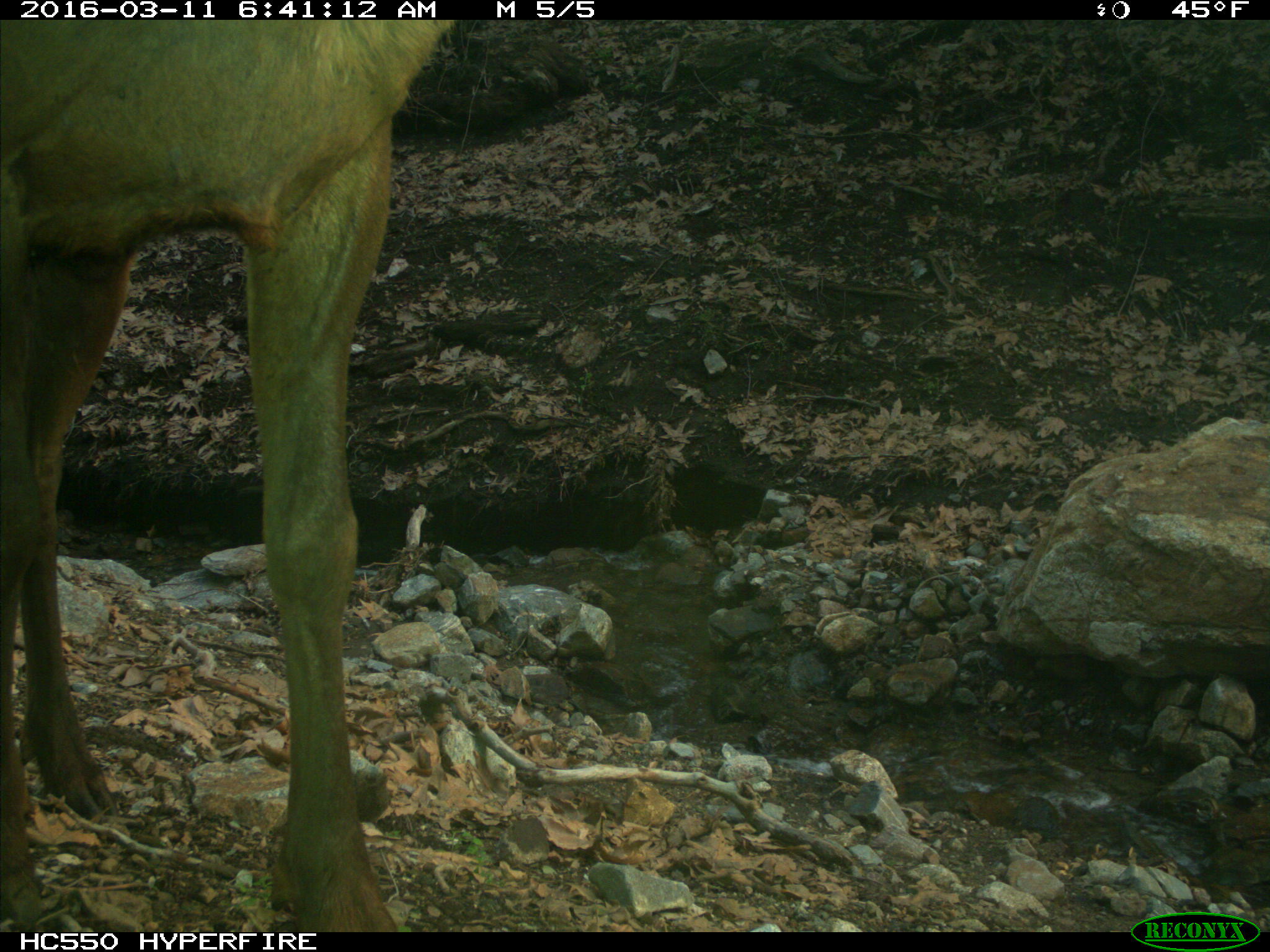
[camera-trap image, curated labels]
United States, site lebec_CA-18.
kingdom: Animalia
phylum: Chordata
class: Mammalia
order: Artiodactyla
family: Cervidae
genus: Cervus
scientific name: Cervus canadensis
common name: elk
Cervus canadensis (elk).